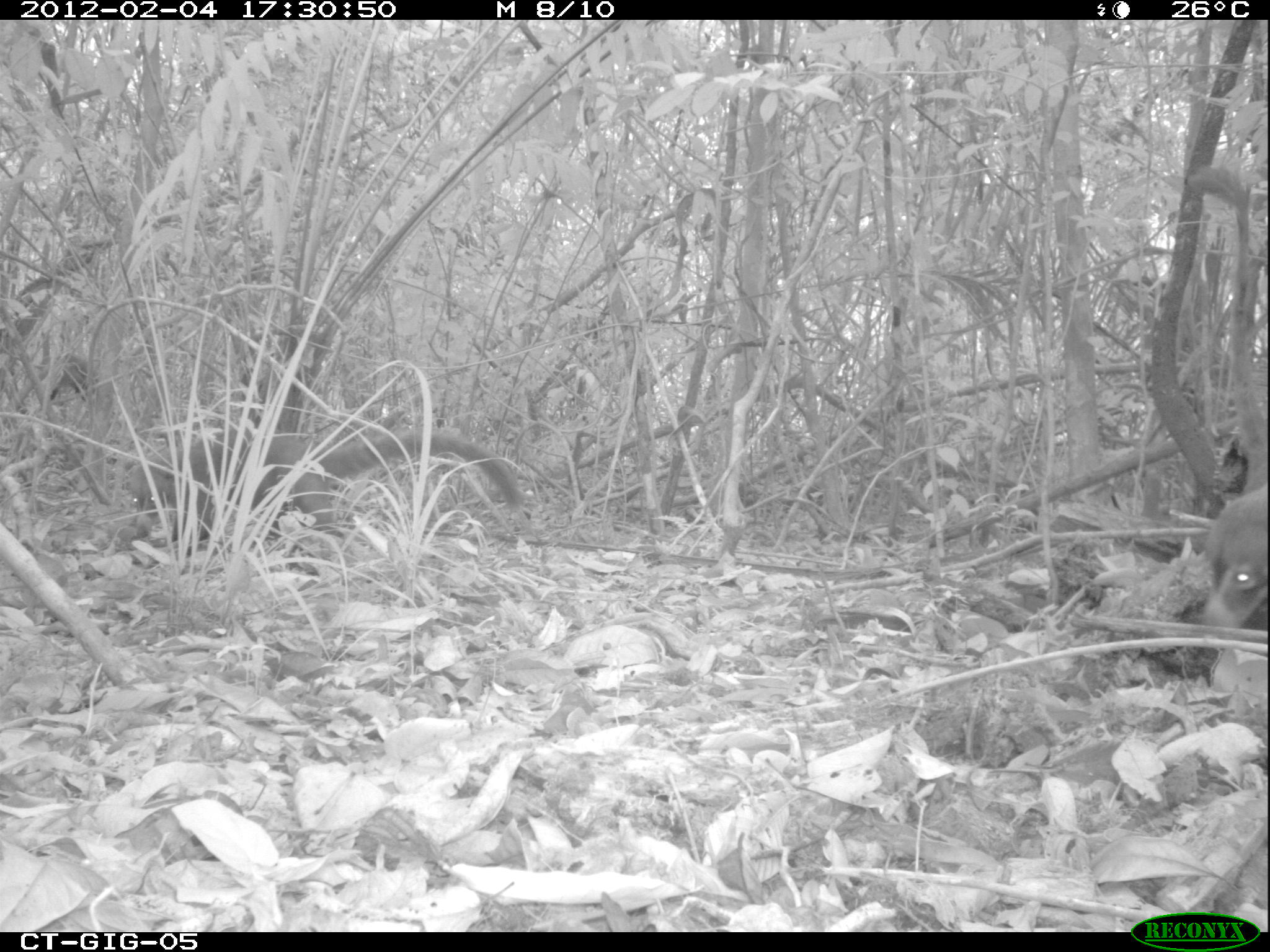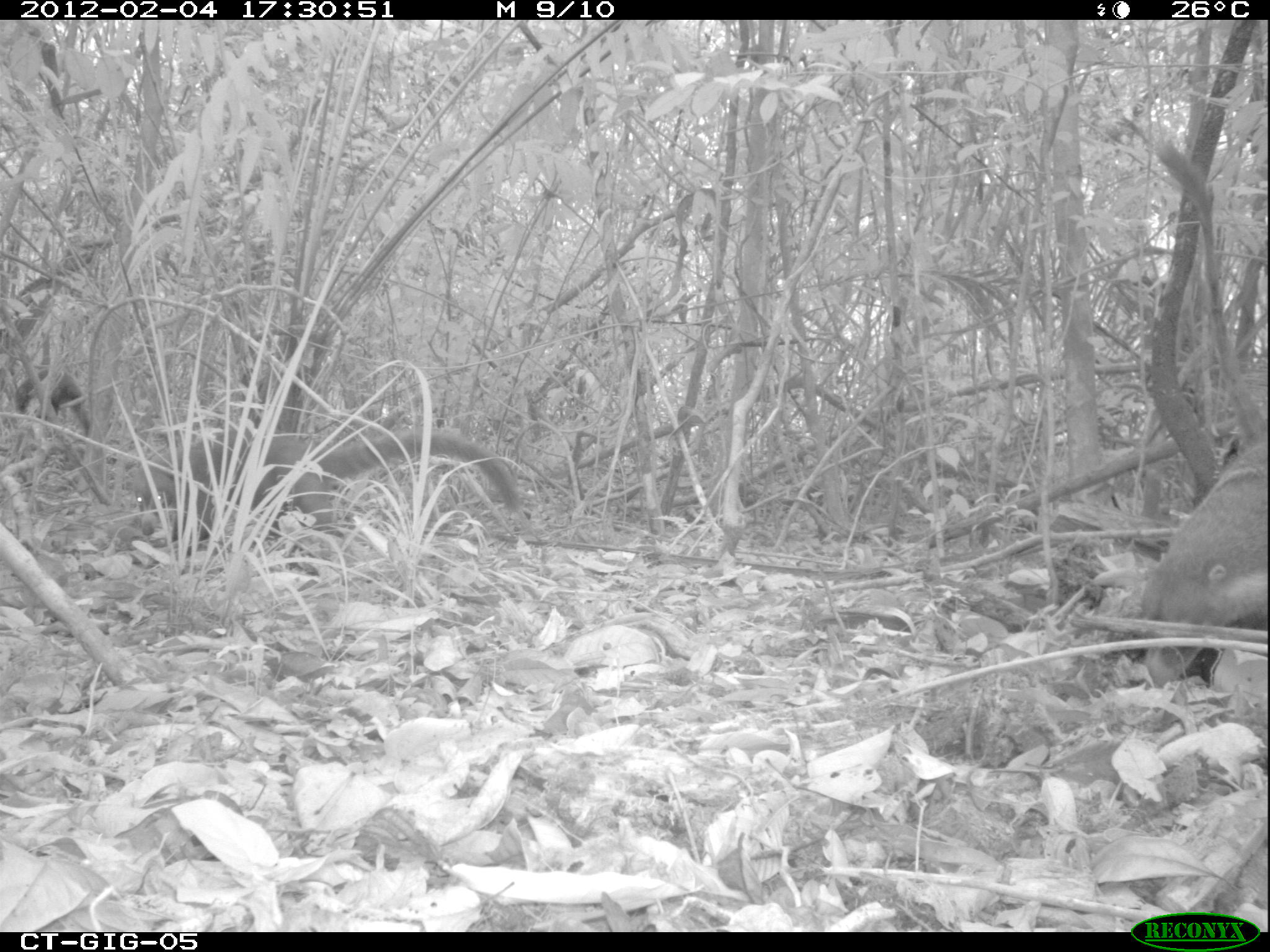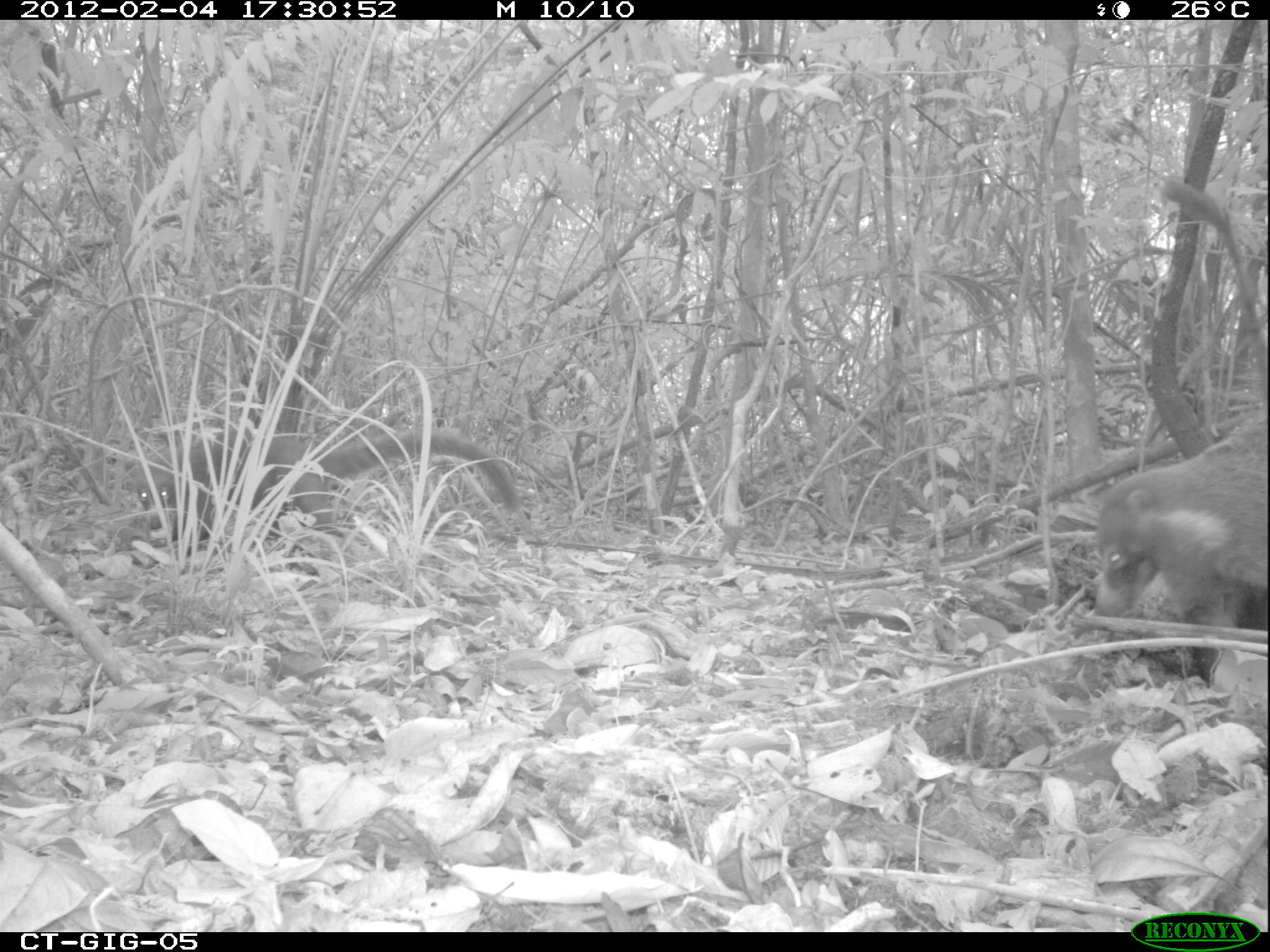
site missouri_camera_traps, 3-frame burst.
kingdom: Animalia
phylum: Chordata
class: Mammalia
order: Carnivora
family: Procyonidae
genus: Nasua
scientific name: Nasua narica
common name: white-nosed coati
White-nosed coati (Nasua narica). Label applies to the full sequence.